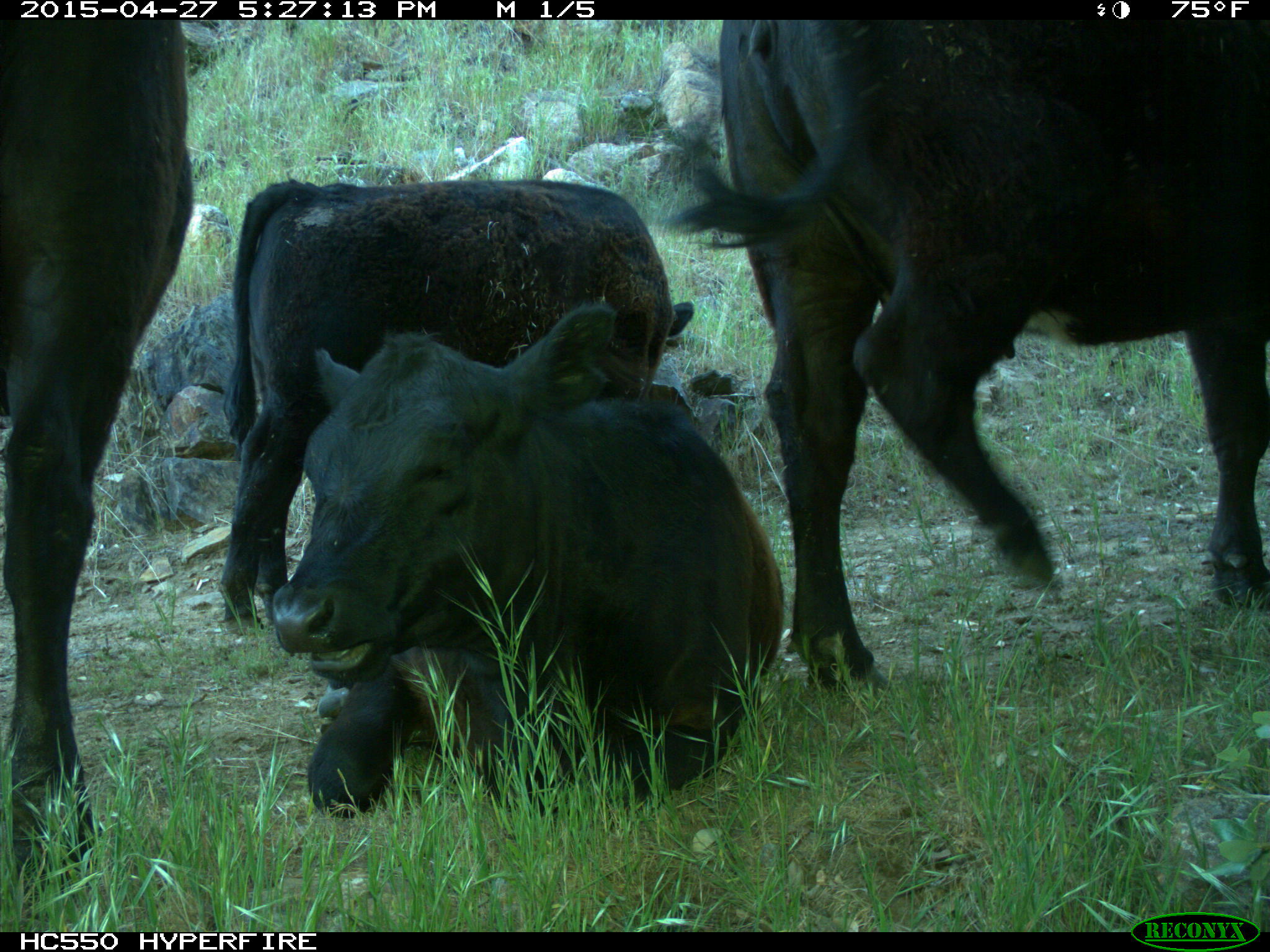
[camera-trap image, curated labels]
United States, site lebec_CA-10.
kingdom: Animalia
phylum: Chordata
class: Mammalia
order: Artiodactyla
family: Bovidae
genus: Bos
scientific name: Bos taurus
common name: domestic cow